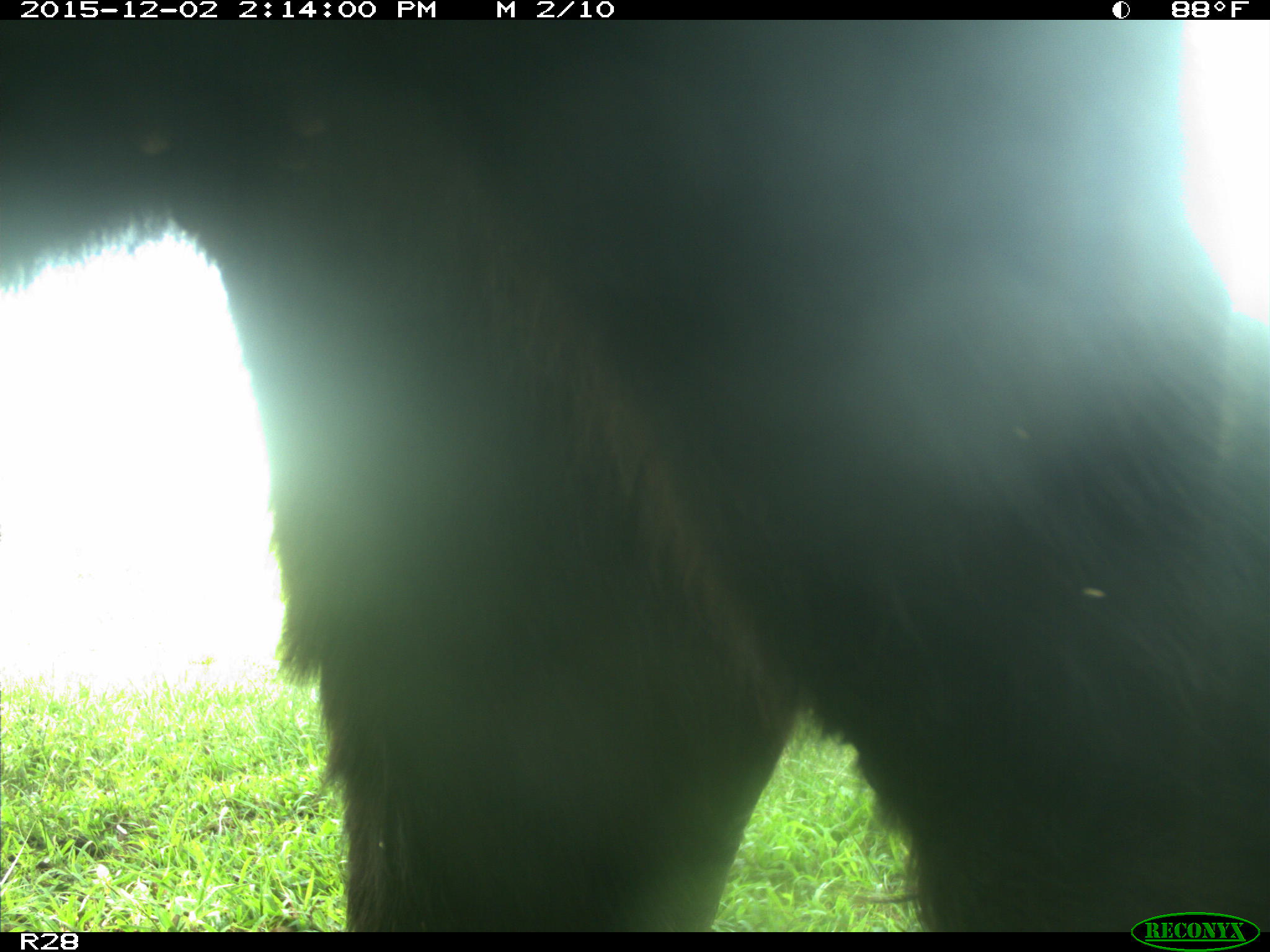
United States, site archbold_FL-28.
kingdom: Animalia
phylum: Chordata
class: Mammalia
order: Artiodactyla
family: Bovidae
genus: Bos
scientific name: Bos taurus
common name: domestic cow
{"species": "Bos taurus (domestic cow)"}